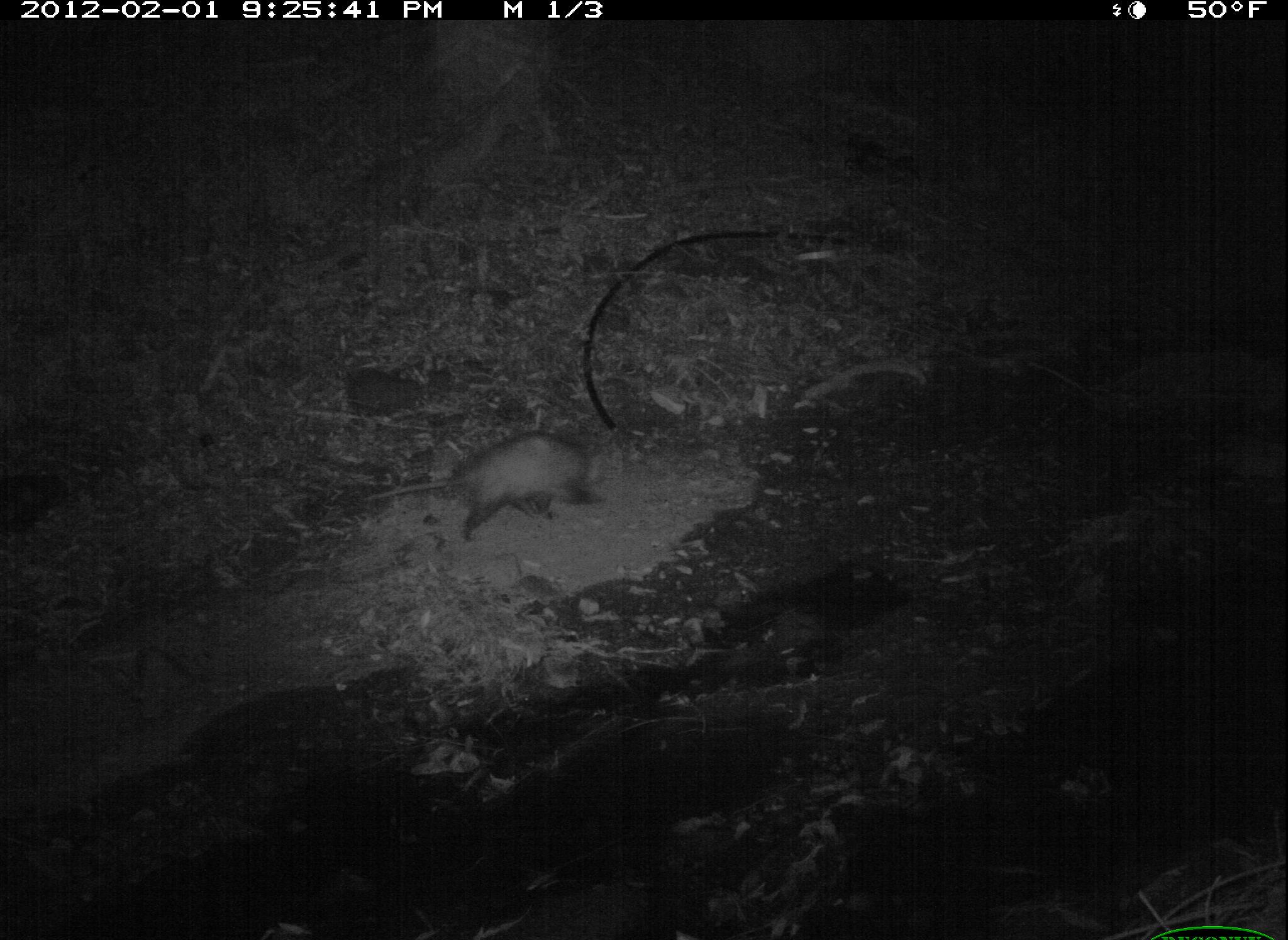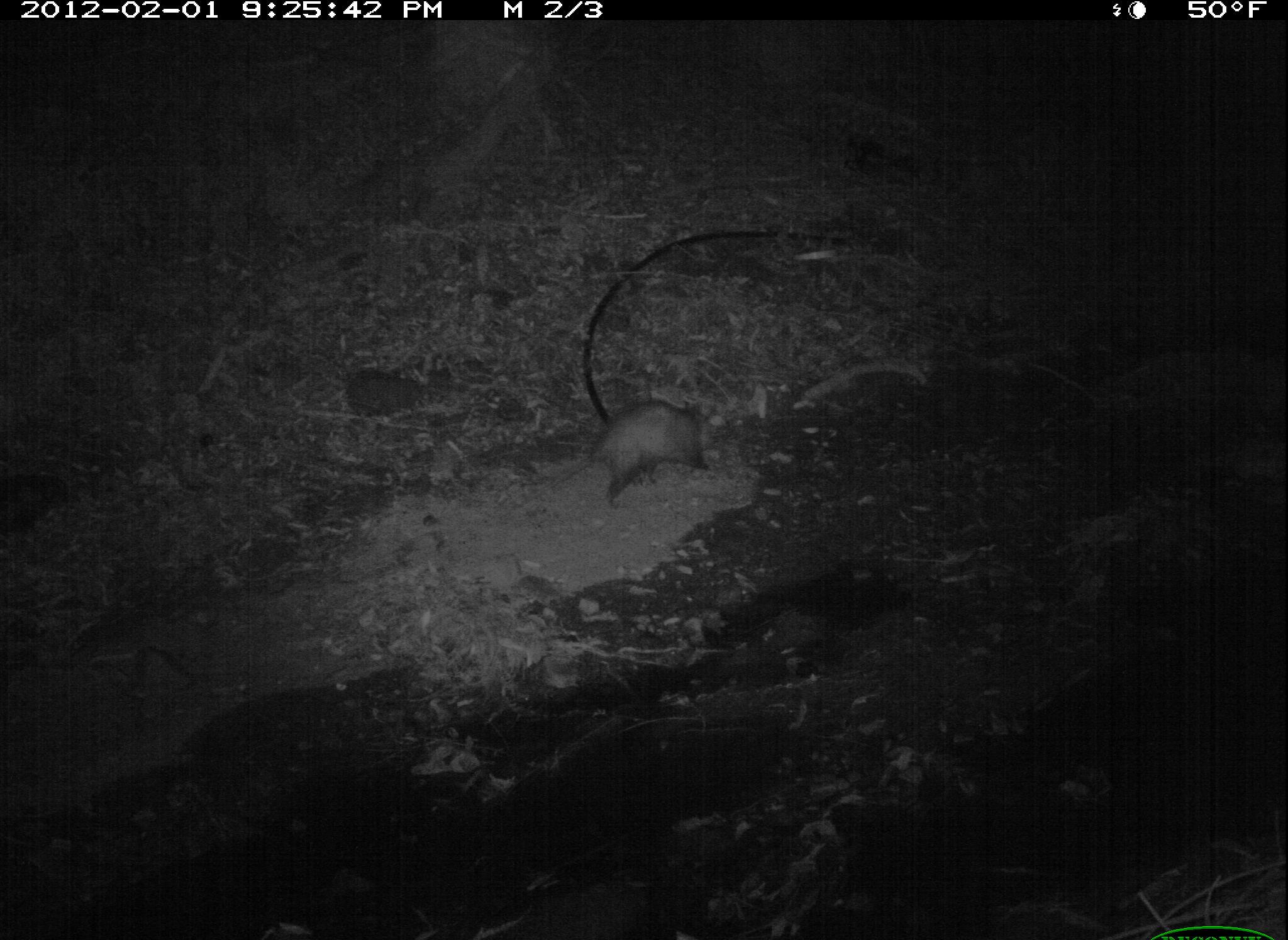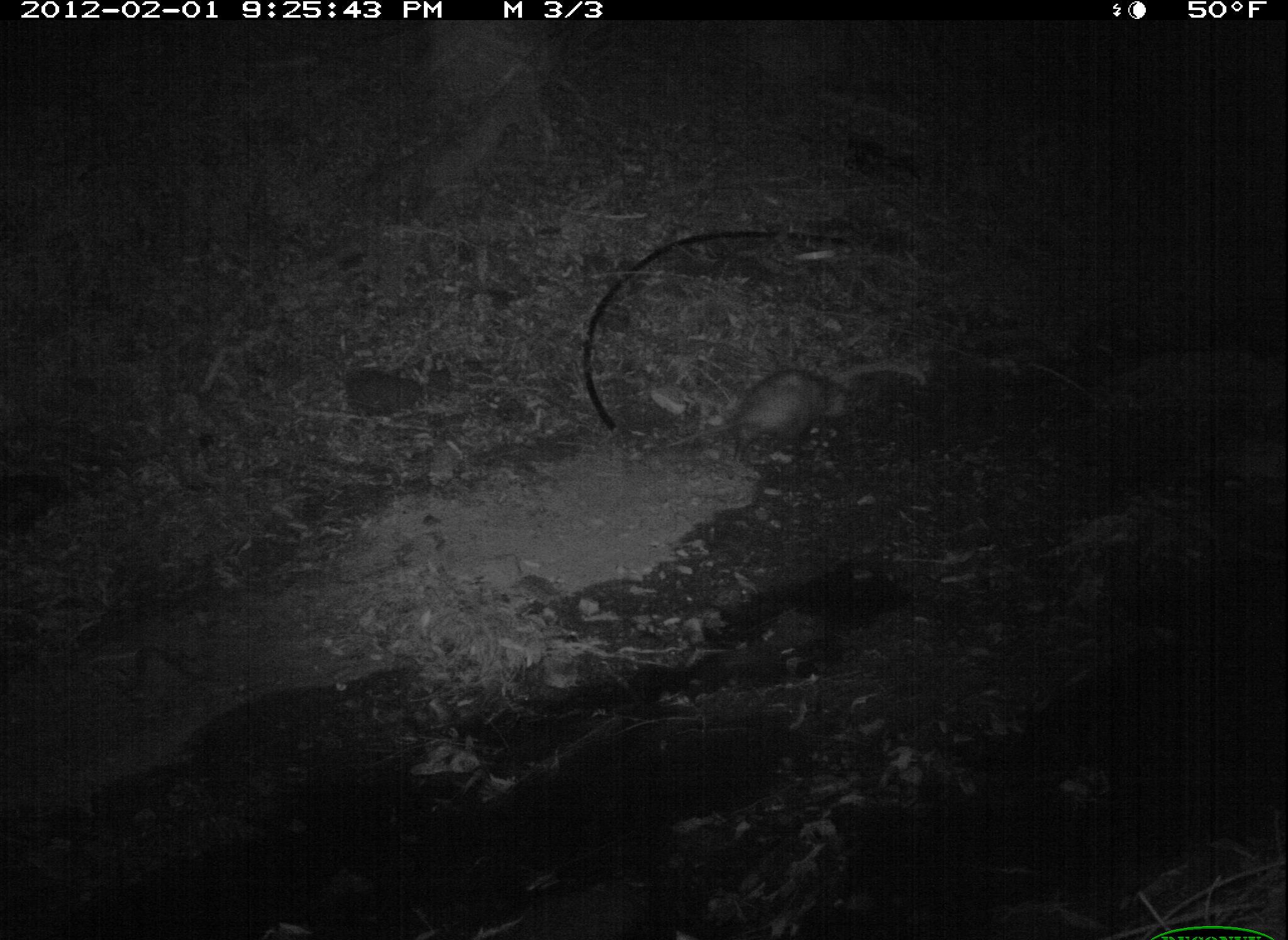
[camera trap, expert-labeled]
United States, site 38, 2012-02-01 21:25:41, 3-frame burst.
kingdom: Animalia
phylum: Chordata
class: Mammalia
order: Didelphimorphia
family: Didelphidae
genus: Didelphis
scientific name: Didelphis virginiana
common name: virginia opossum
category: opossum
Opossum (virginia opossum) (Didelphis virginiana).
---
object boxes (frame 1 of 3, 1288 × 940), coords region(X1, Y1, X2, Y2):
opossum: region(369, 430, 621, 551)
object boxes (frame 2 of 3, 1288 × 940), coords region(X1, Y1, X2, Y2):
opossum: region(543, 399, 731, 515)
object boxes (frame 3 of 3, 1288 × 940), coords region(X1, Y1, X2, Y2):
opossum: region(671, 359, 861, 475)